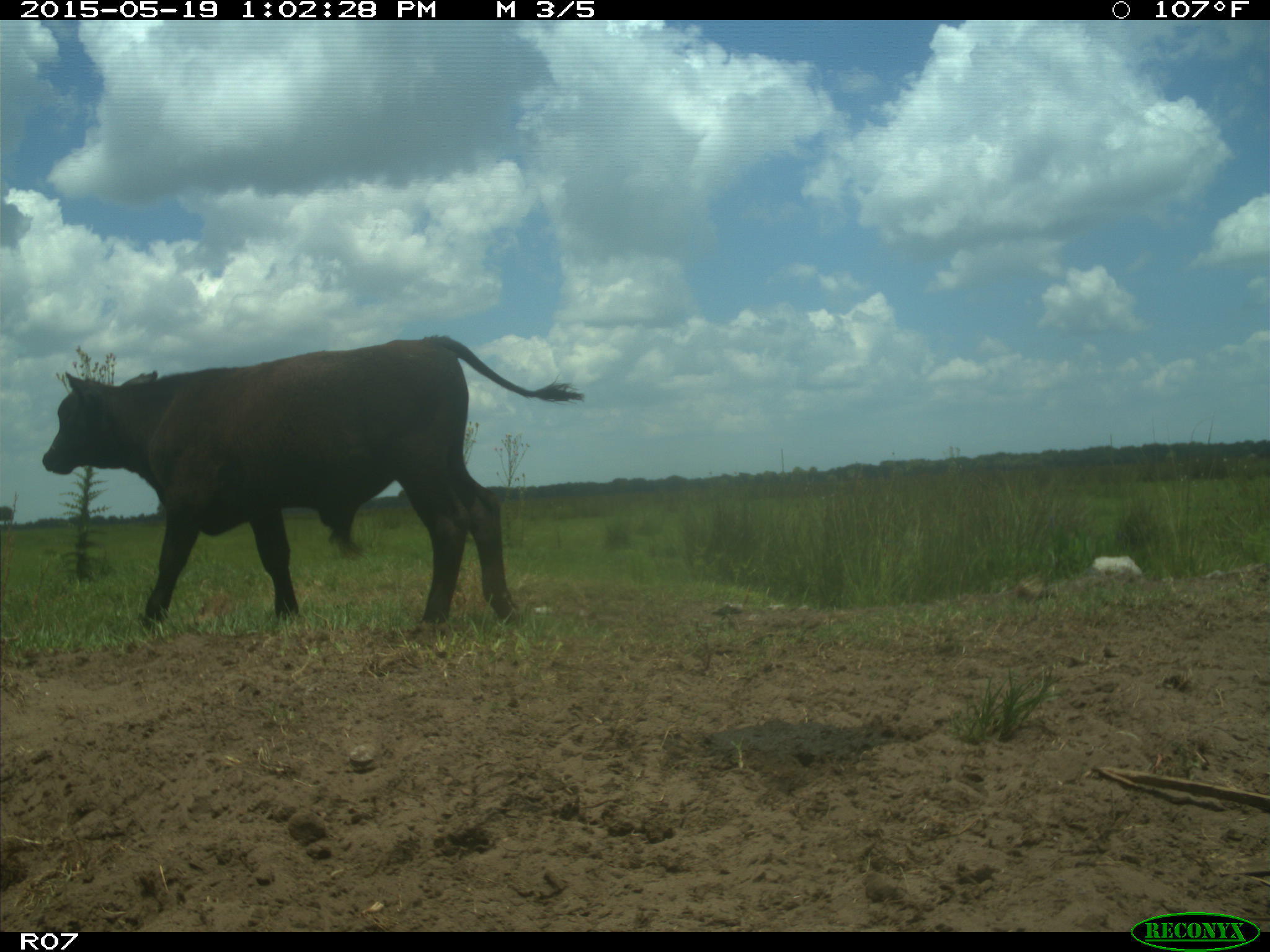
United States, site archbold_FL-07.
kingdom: Animalia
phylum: Chordata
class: Mammalia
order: Artiodactyla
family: Bovidae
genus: Bos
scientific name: Bos taurus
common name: domestic cow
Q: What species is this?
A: Bos taurus (domestic cow).